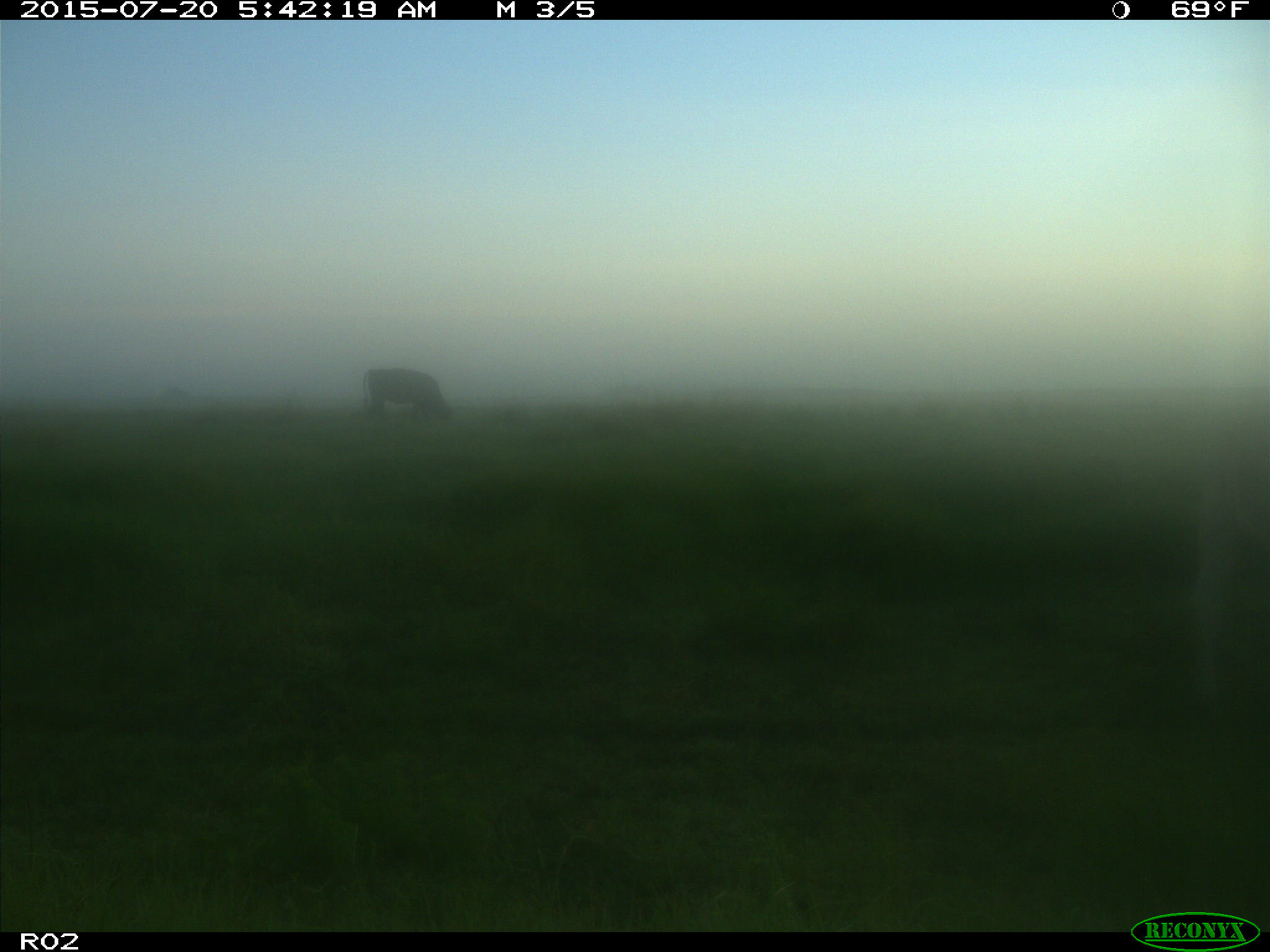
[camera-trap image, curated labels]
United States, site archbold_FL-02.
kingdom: Animalia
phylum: Chordata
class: Mammalia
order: Artiodactyla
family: Bovidae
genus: Bos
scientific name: Bos taurus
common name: domestic cow